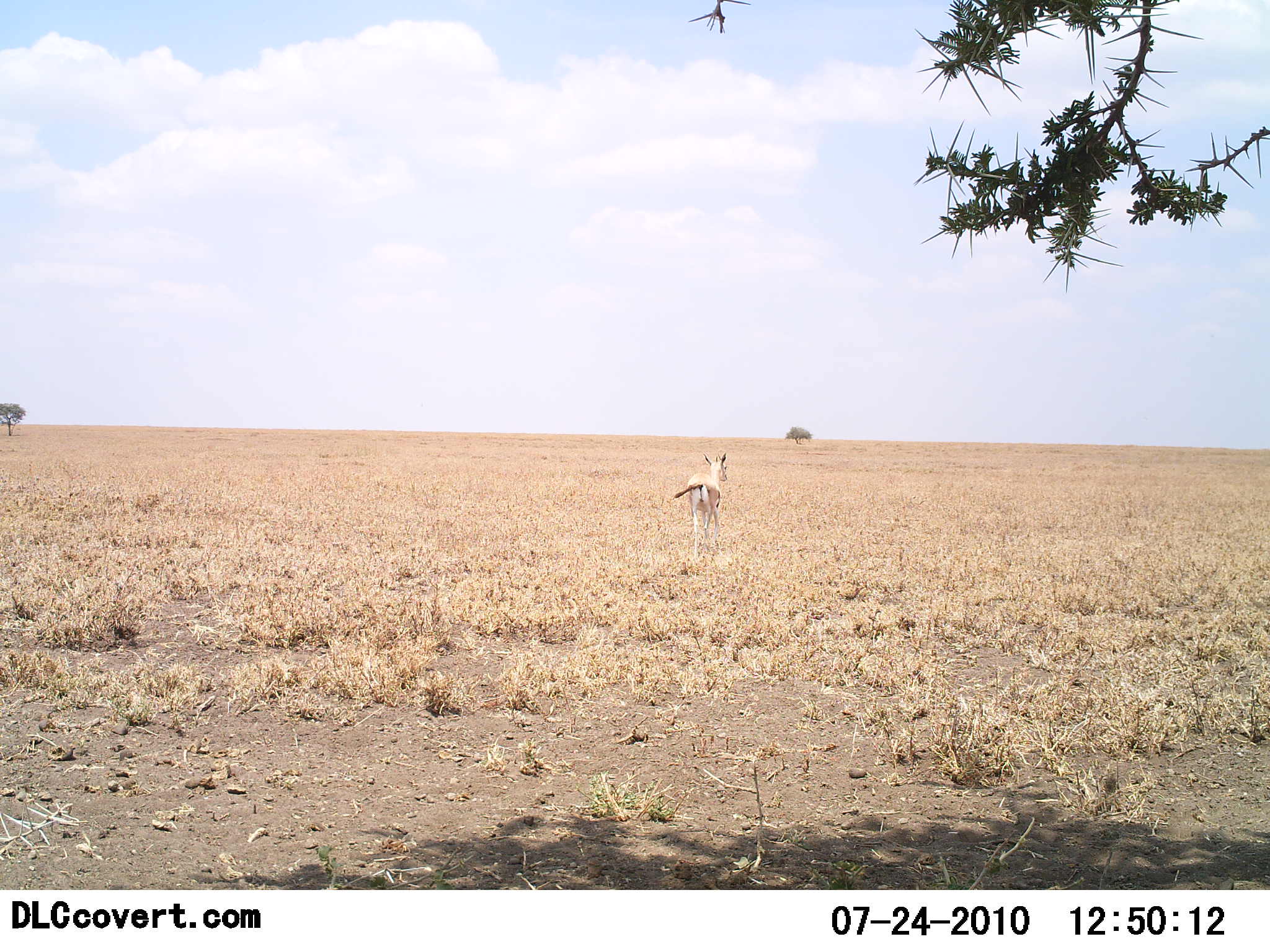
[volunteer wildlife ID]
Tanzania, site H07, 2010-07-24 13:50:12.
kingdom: Animalia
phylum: Chordata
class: Mammalia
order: Artiodactyla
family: Bovidae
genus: Eudorcas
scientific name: Eudorcas thomsonii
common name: thomson's gazelle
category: gazellethomsons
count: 1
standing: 53%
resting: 0%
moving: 47%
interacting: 0%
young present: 6%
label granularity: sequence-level